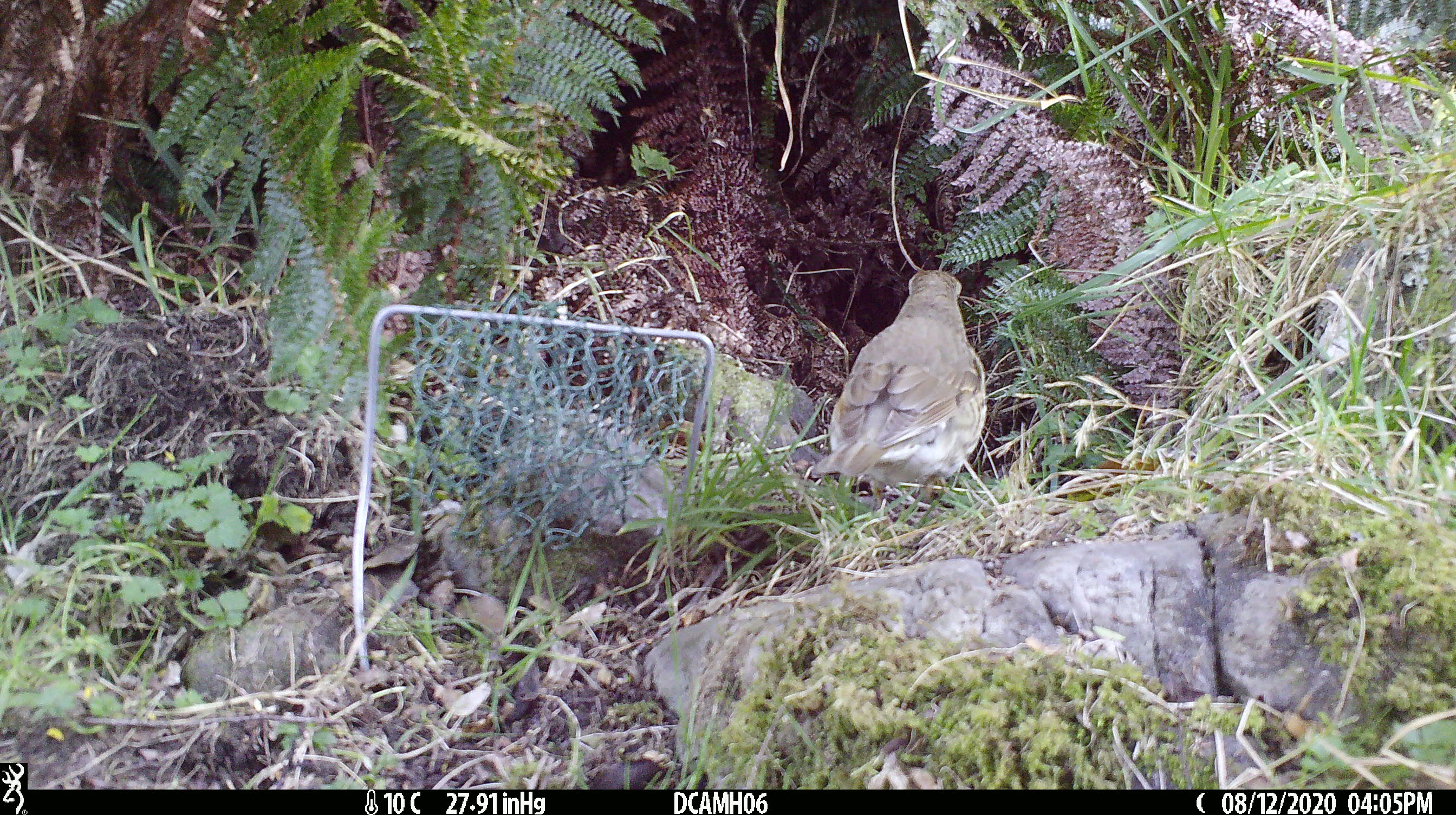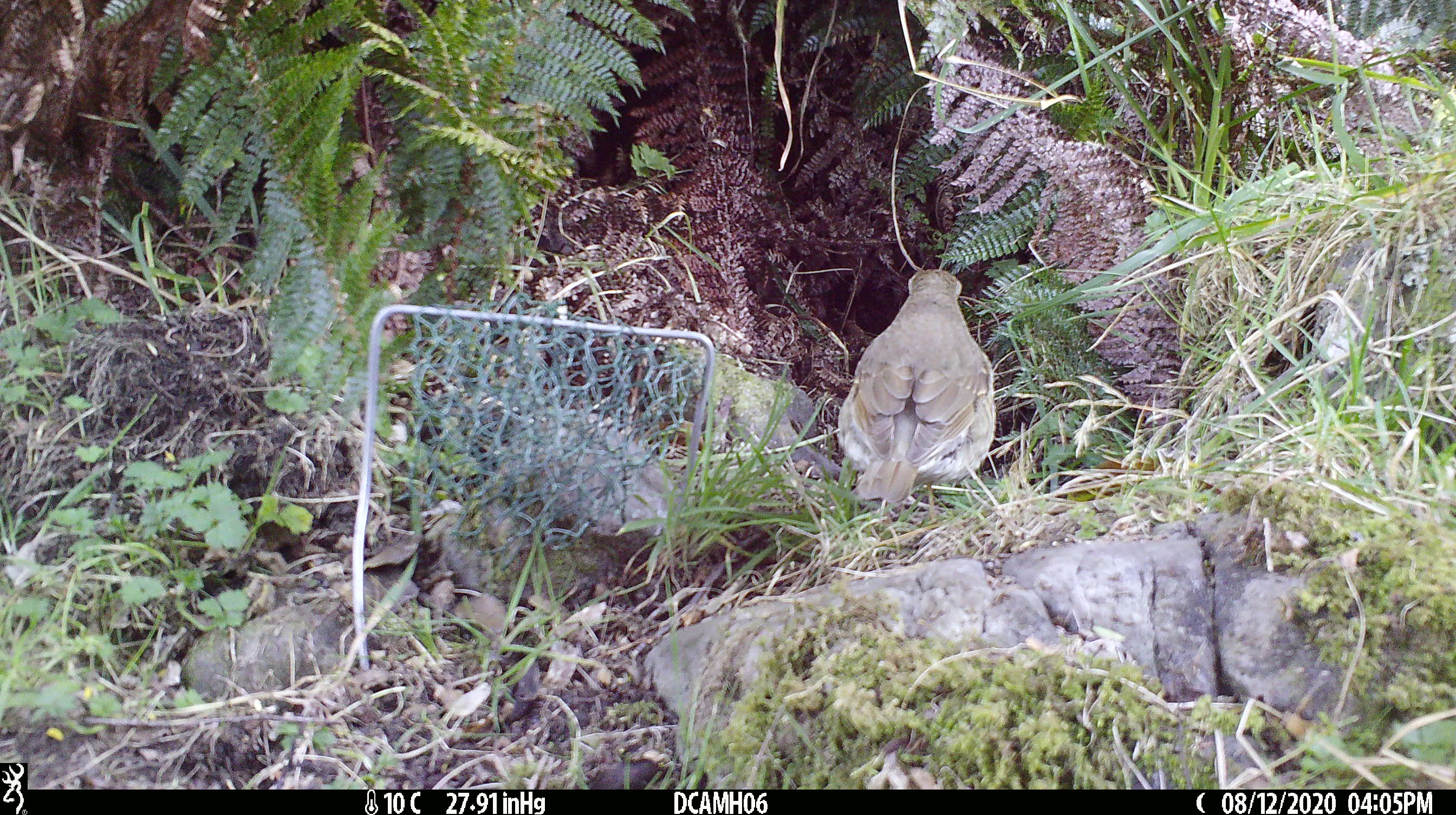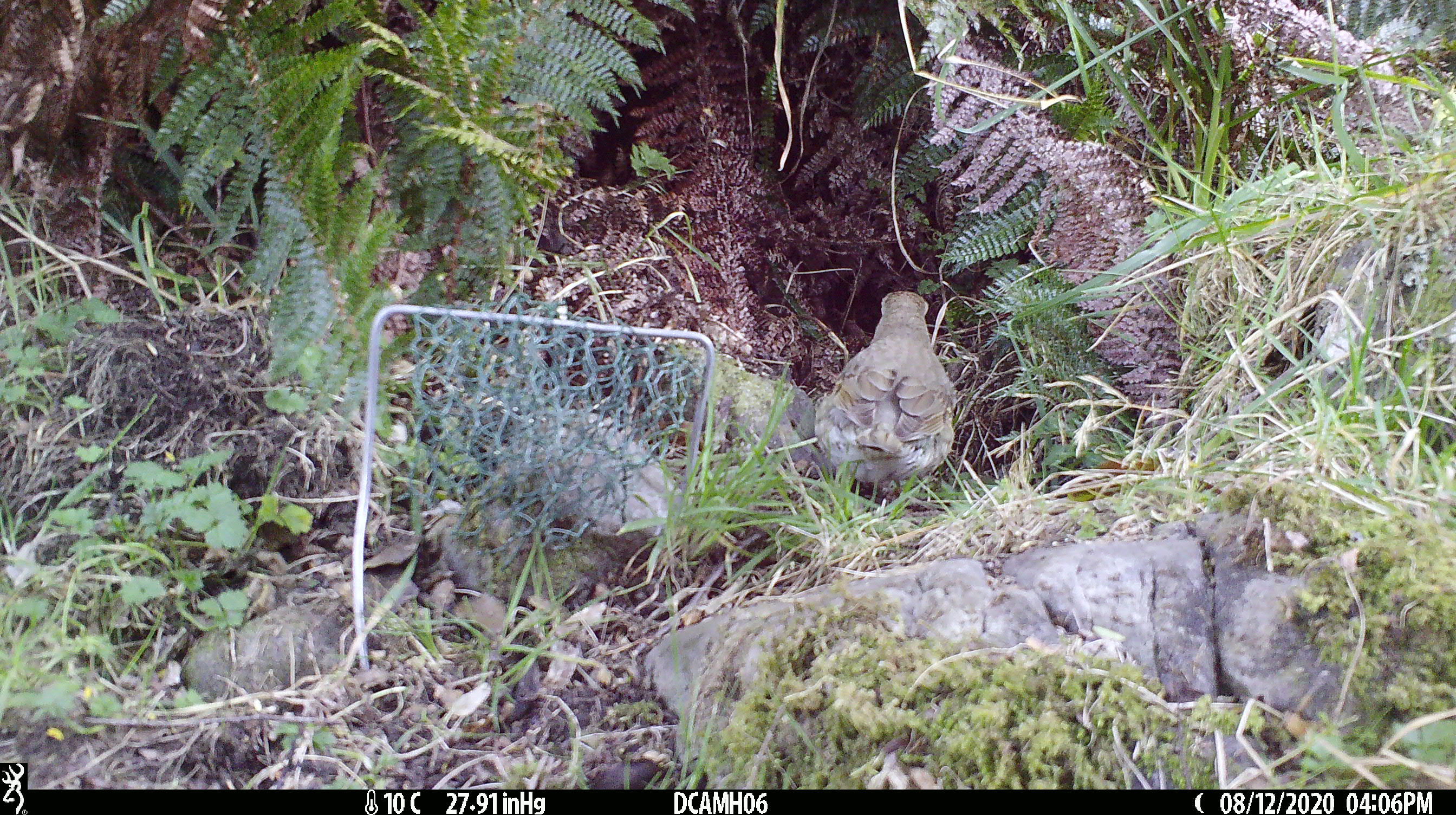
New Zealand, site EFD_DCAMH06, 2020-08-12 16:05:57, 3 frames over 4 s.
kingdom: Animalia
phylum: Chordata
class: Aves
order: Passeriformes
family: Turdidae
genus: Turdus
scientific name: Turdus philomelos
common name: song thrush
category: thrush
Thrush (song thrush) (Turdus philomelos).